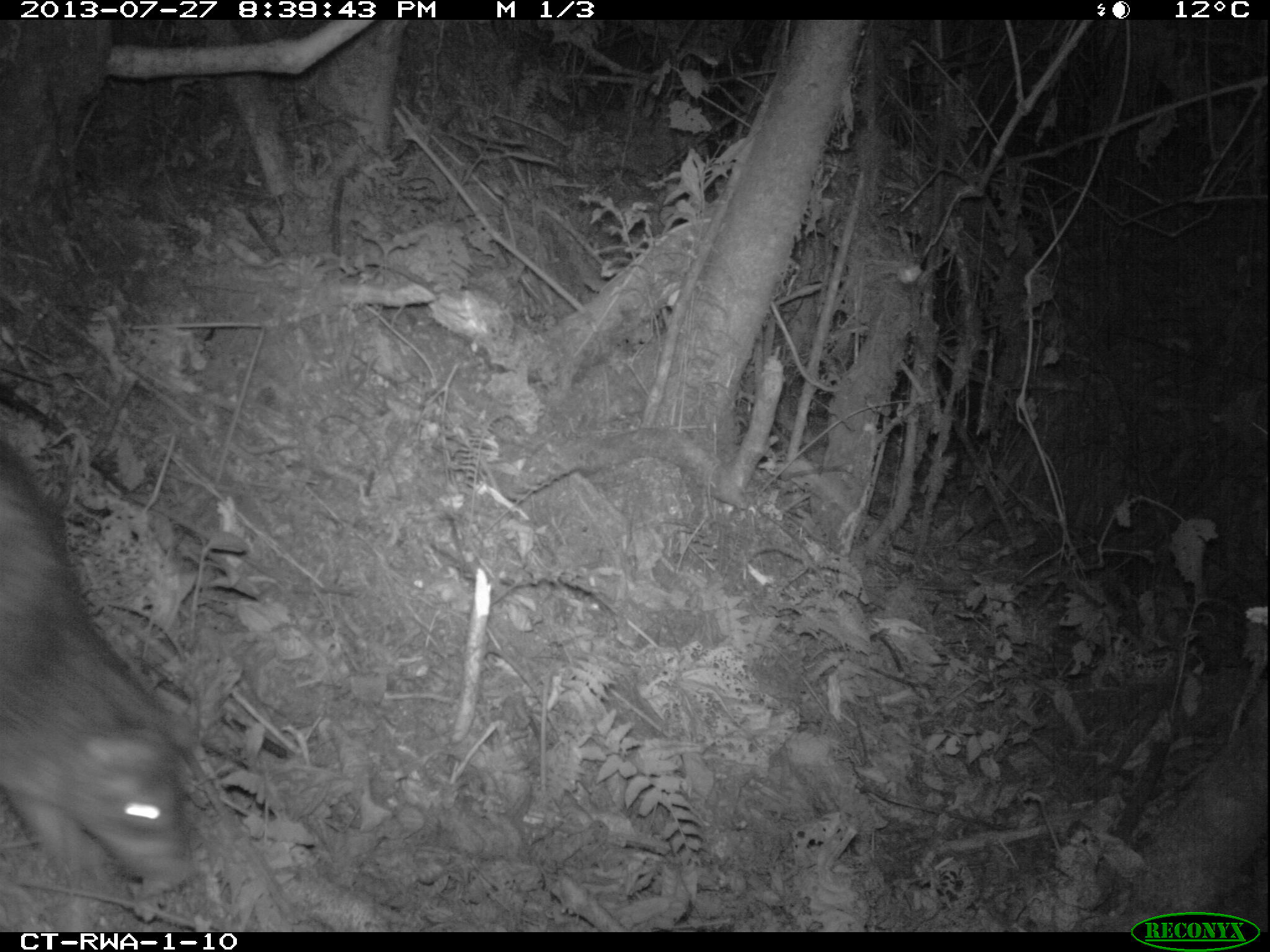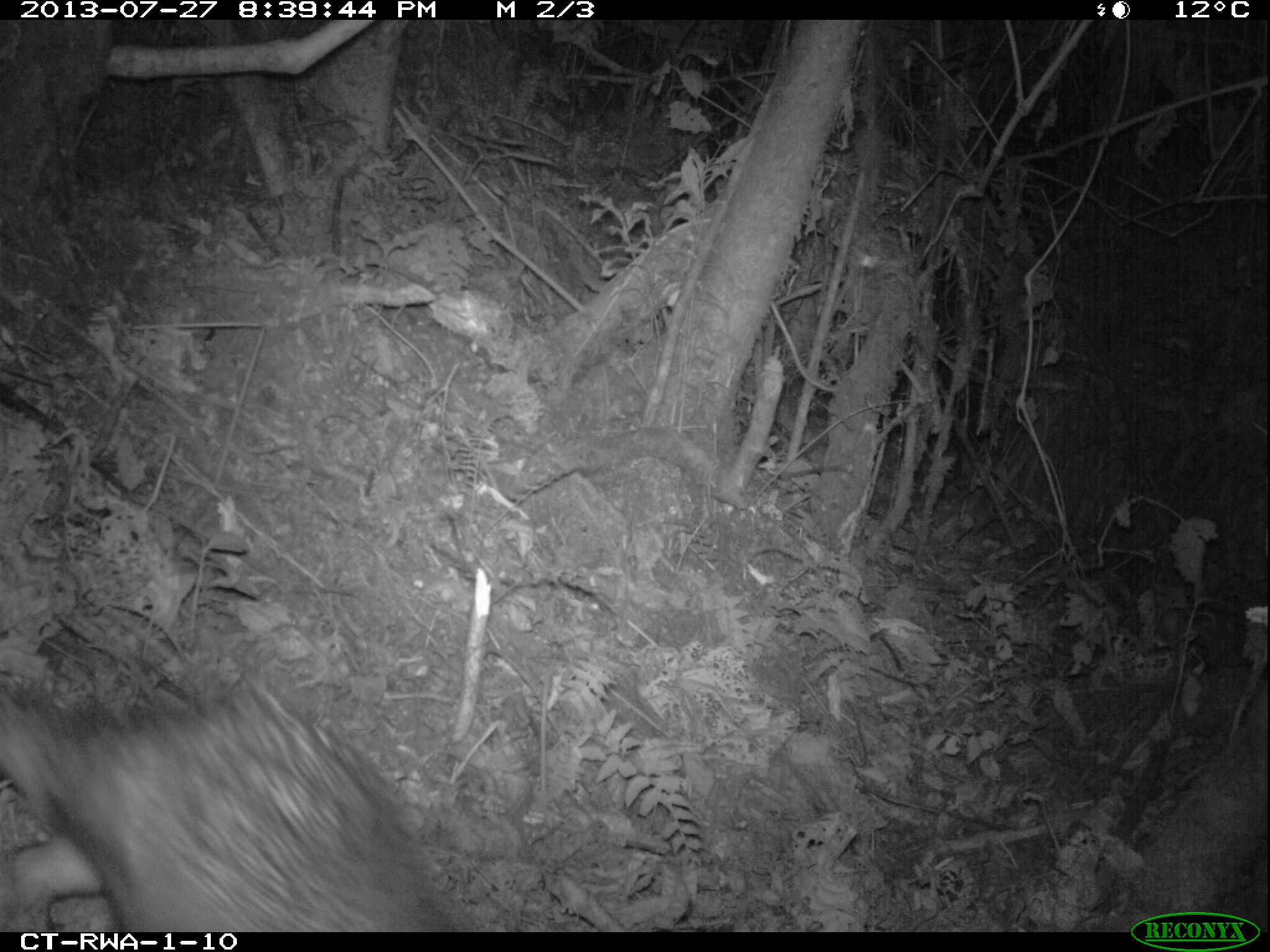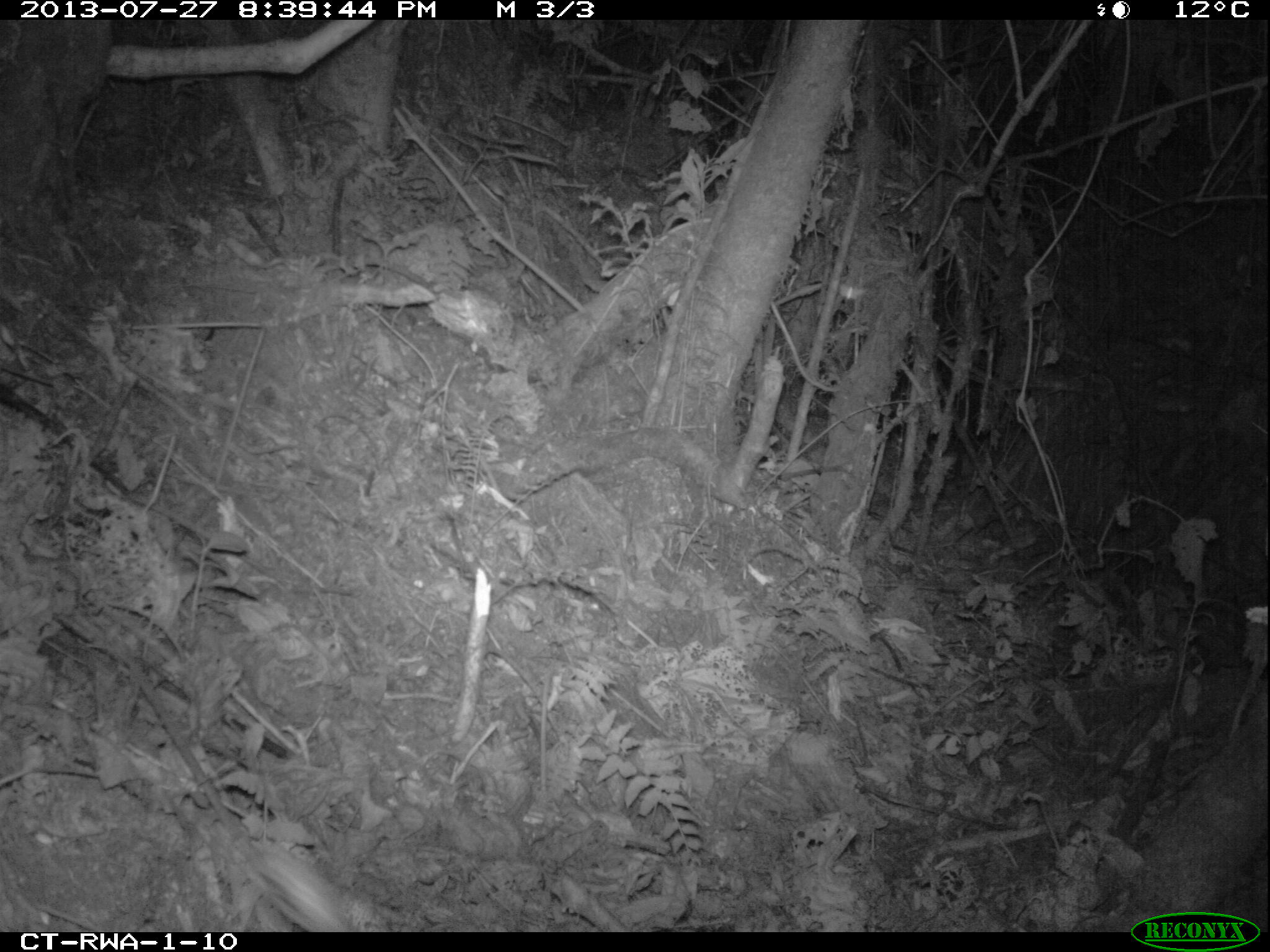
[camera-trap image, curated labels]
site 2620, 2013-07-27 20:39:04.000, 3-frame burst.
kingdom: Animalia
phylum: Chordata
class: Mammalia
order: Rodentia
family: Hystricidae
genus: Atherurus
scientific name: Atherurus africanus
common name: african brush-tailed porcupine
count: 1